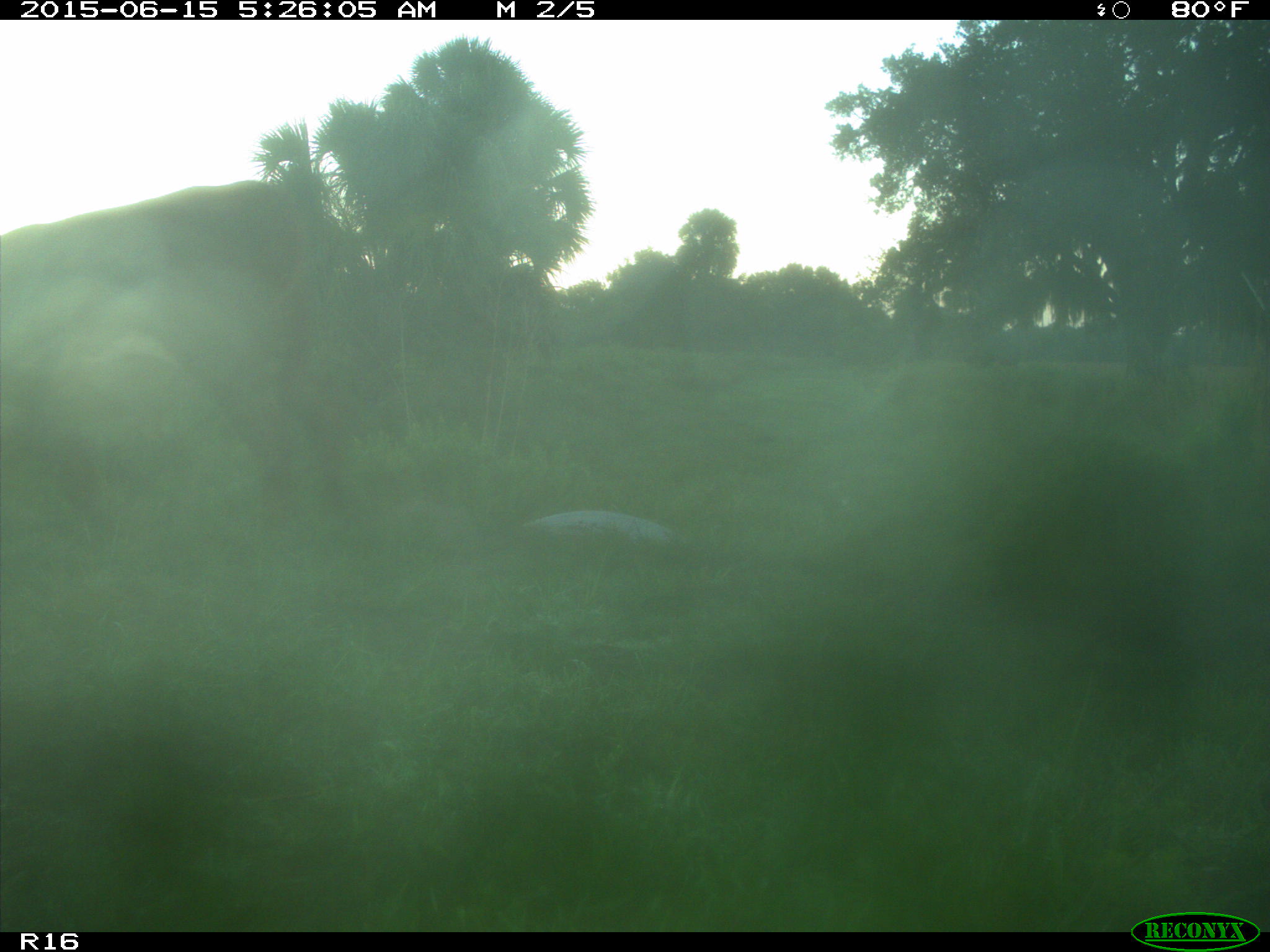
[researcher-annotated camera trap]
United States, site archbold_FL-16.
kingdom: Animalia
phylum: Chordata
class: Mammalia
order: Artiodactyla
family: Bovidae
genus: Bos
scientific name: Bos taurus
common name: domestic cow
Bos taurus (domestic cow).